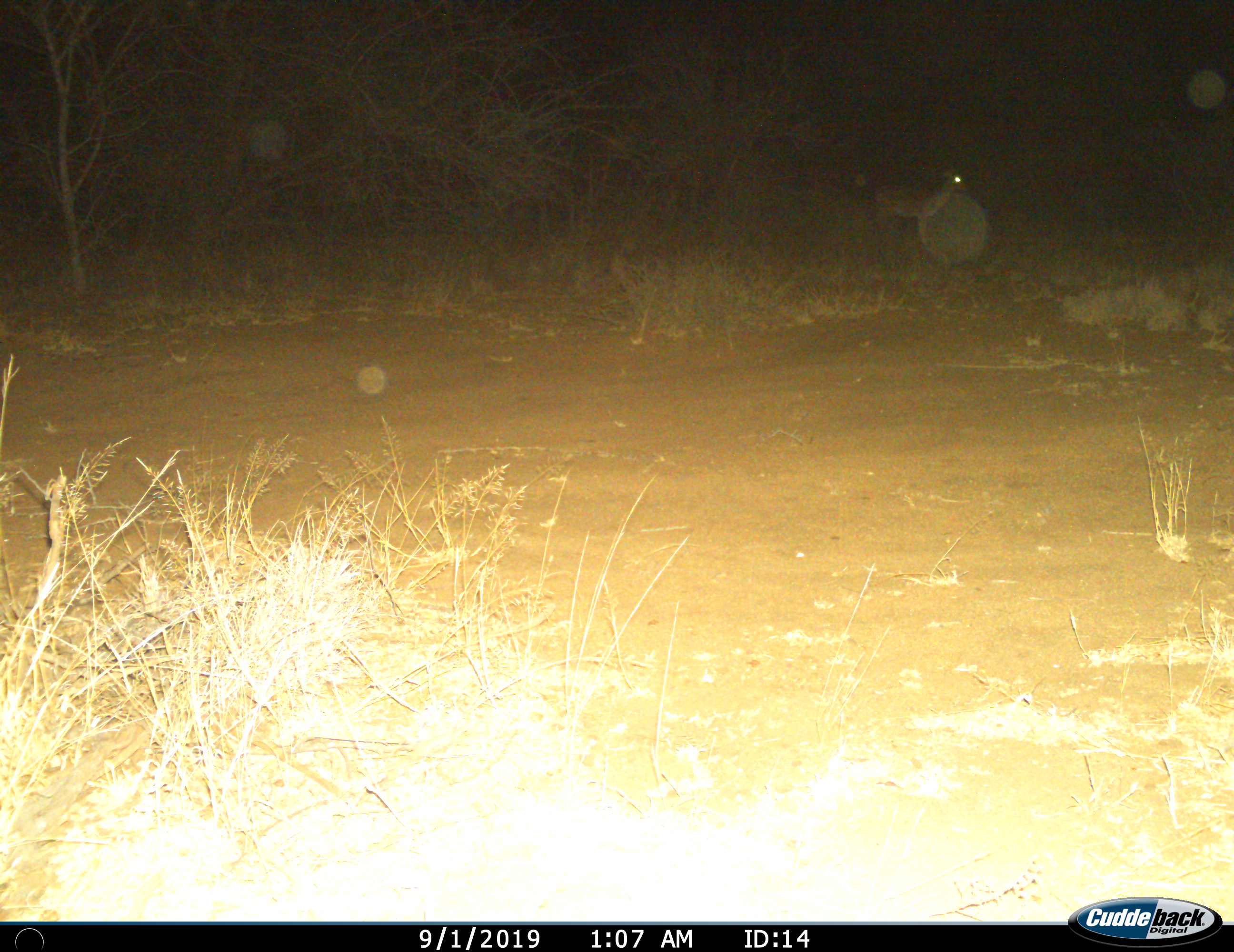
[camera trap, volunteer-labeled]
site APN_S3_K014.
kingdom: Animalia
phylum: Chordata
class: Mammalia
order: Artiodactyla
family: Bovidae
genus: Aepyceros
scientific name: Aepyceros melampus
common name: impala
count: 1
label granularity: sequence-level